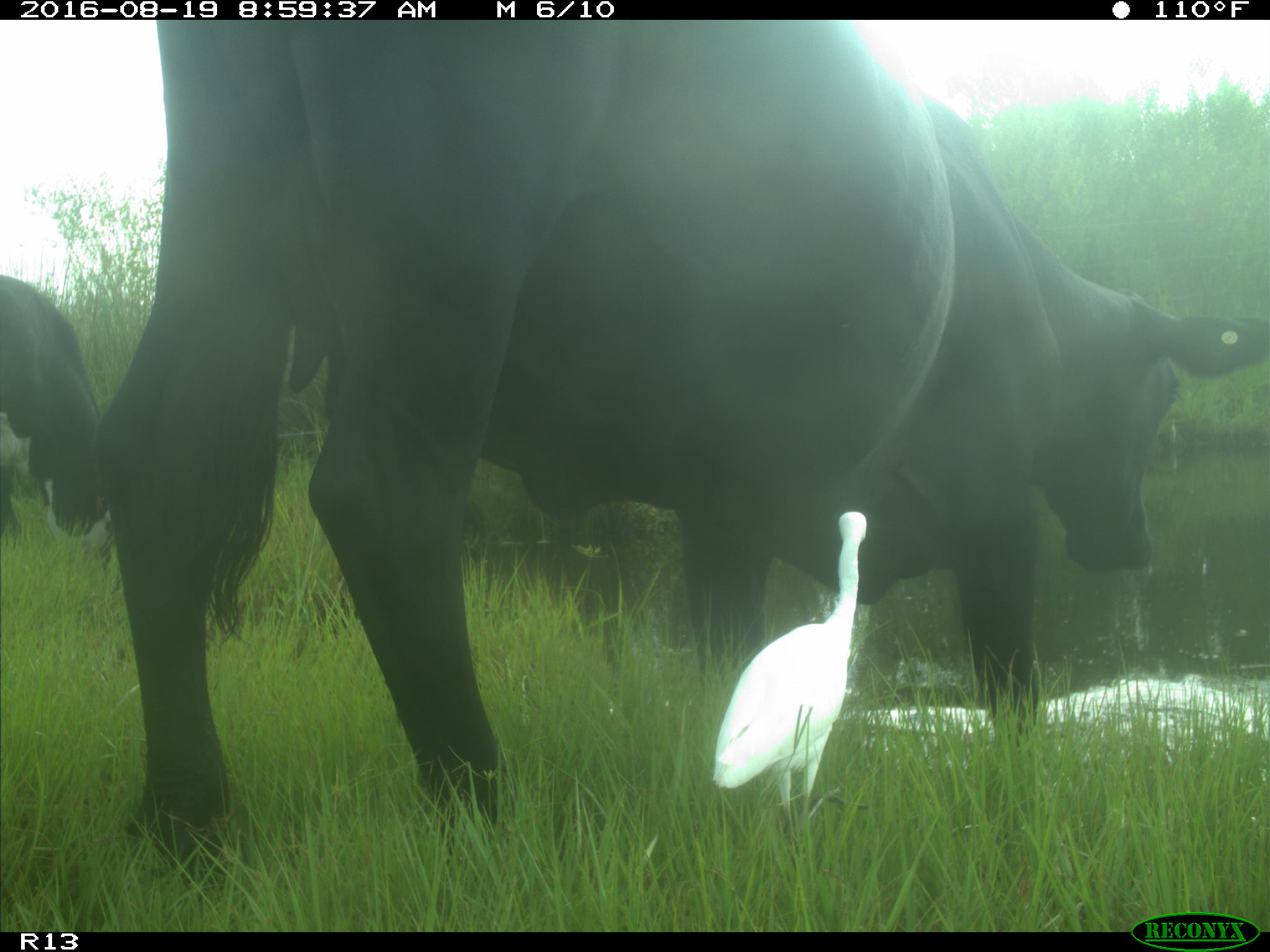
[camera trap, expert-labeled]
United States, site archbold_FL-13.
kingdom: Animalia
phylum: Chordata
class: Mammalia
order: Artiodactyla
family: Bovidae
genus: Bos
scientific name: Bos taurus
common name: domestic cow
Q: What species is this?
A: Bos taurus (domestic cow).